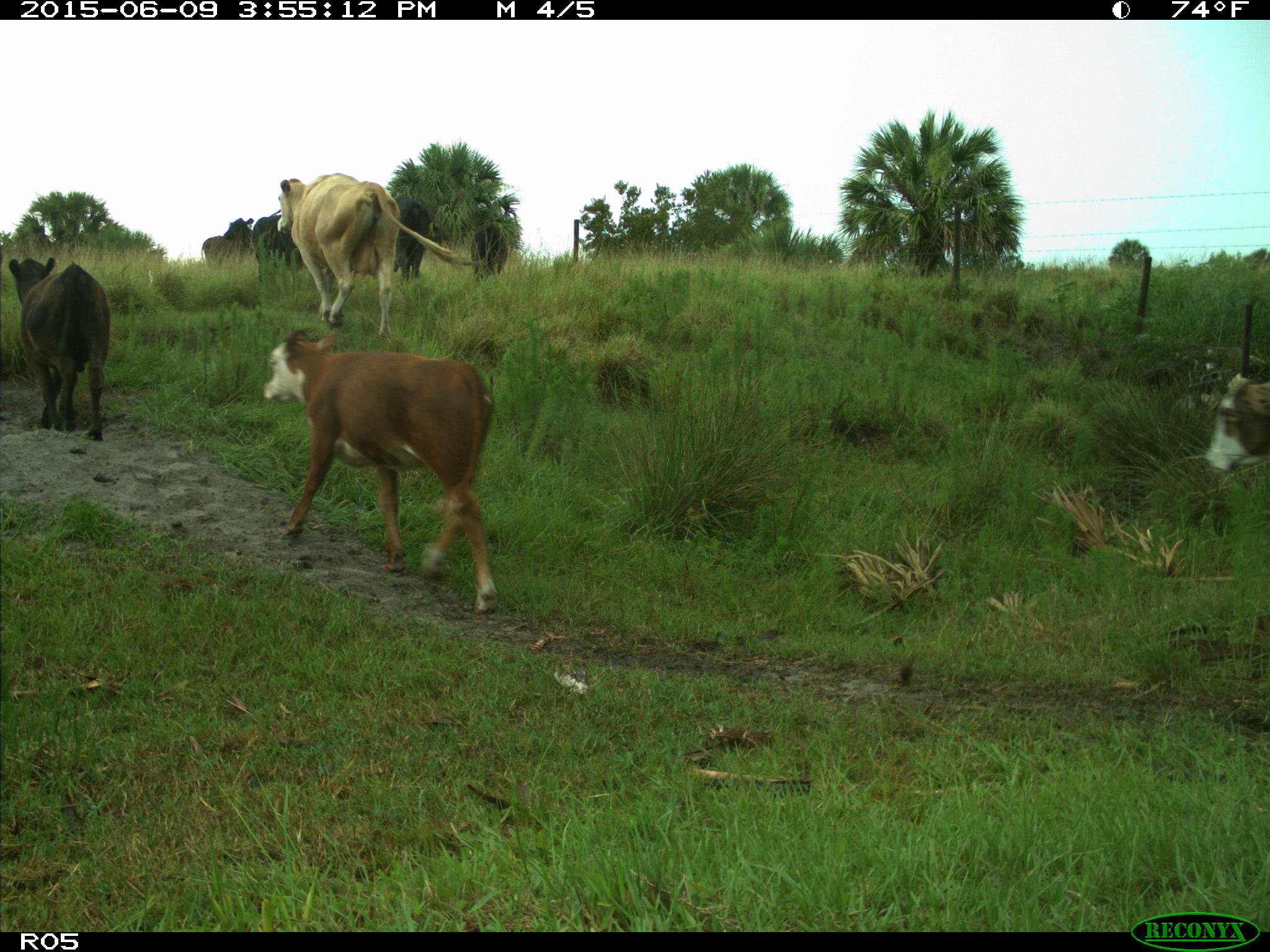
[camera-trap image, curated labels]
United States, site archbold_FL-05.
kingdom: Animalia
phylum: Chordata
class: Mammalia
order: Artiodactyla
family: Bovidae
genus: Bos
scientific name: Bos taurus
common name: domestic cow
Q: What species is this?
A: Bos taurus (domestic cow).